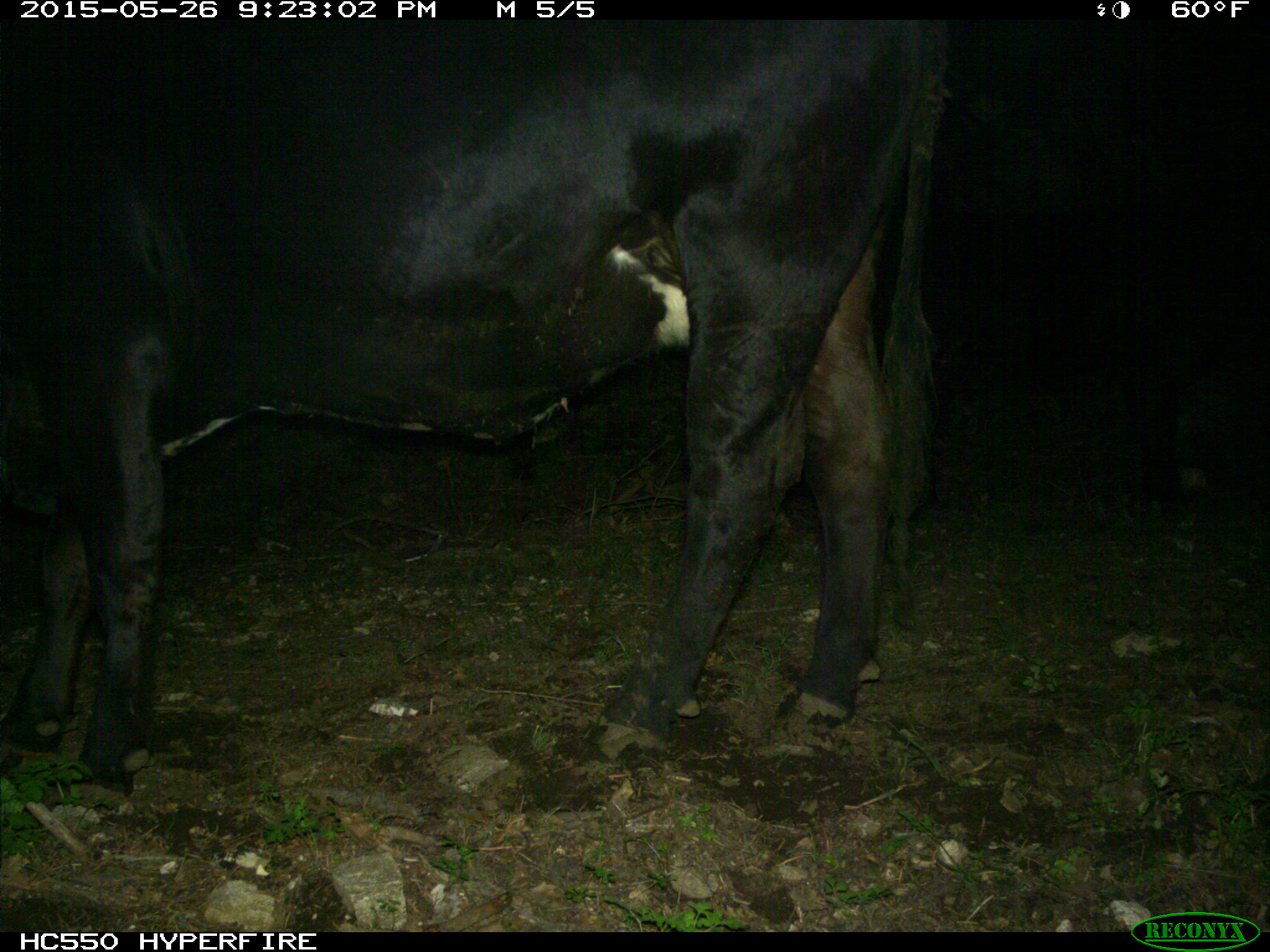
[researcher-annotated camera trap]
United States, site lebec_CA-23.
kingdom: Animalia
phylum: Chordata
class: Mammalia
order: Artiodactyla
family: Bovidae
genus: Bos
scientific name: Bos taurus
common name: domestic cow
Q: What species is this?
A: Bos taurus (domestic cow).